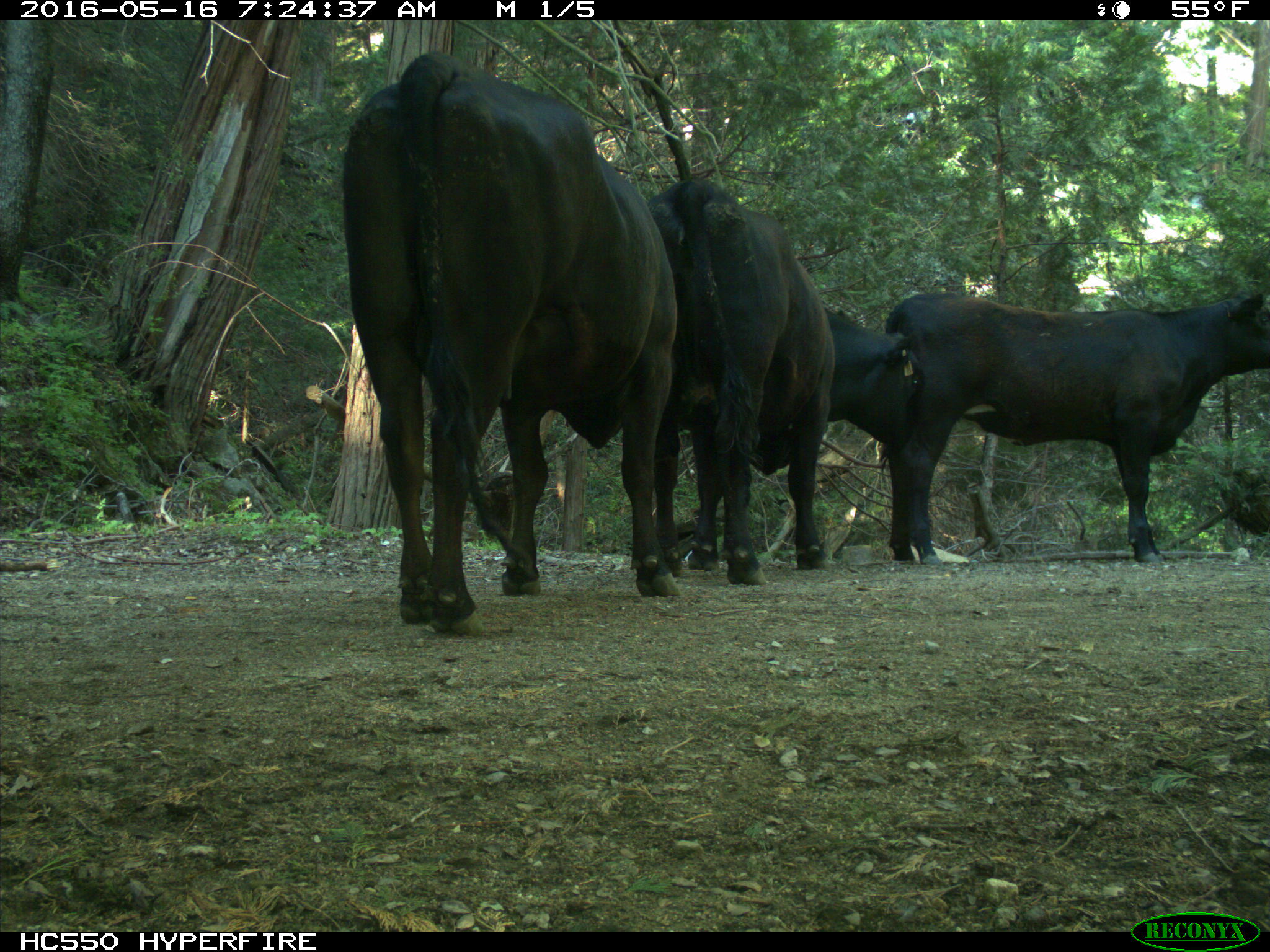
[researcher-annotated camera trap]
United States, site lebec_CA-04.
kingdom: Animalia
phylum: Chordata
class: Mammalia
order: Artiodactyla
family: Bovidae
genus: Bos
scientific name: Bos taurus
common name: domestic cow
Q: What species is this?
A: Bos taurus (domestic cow).